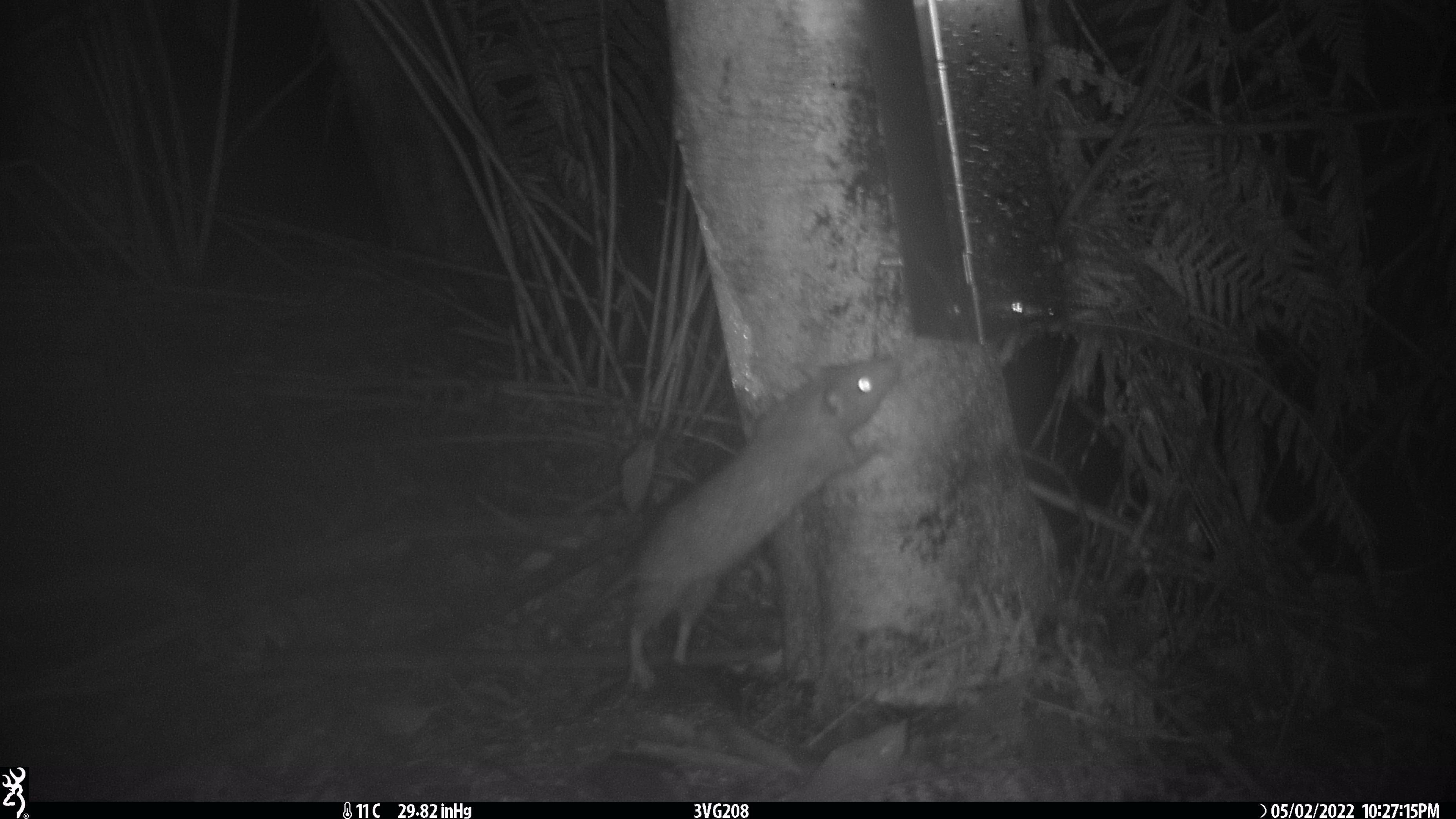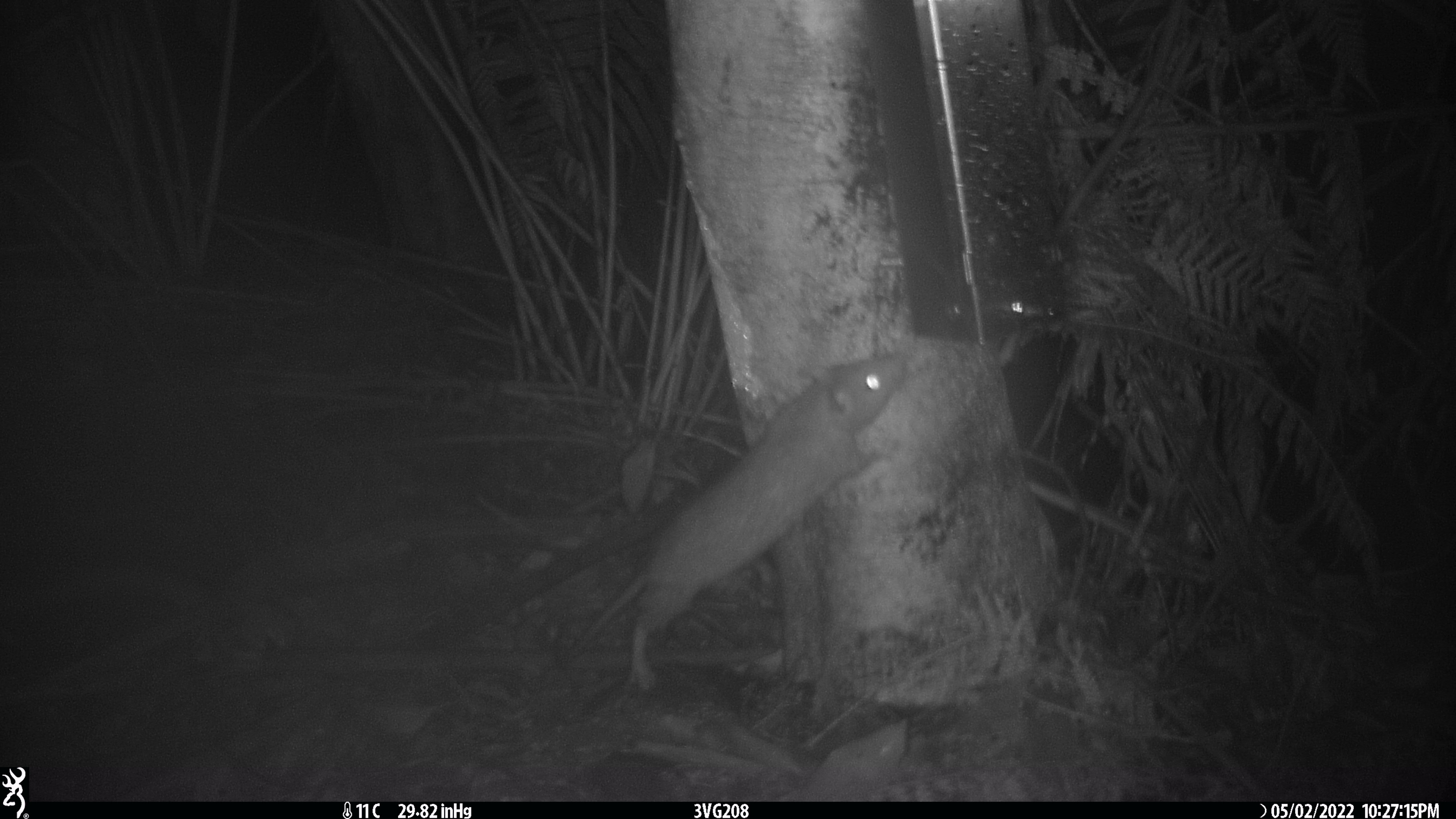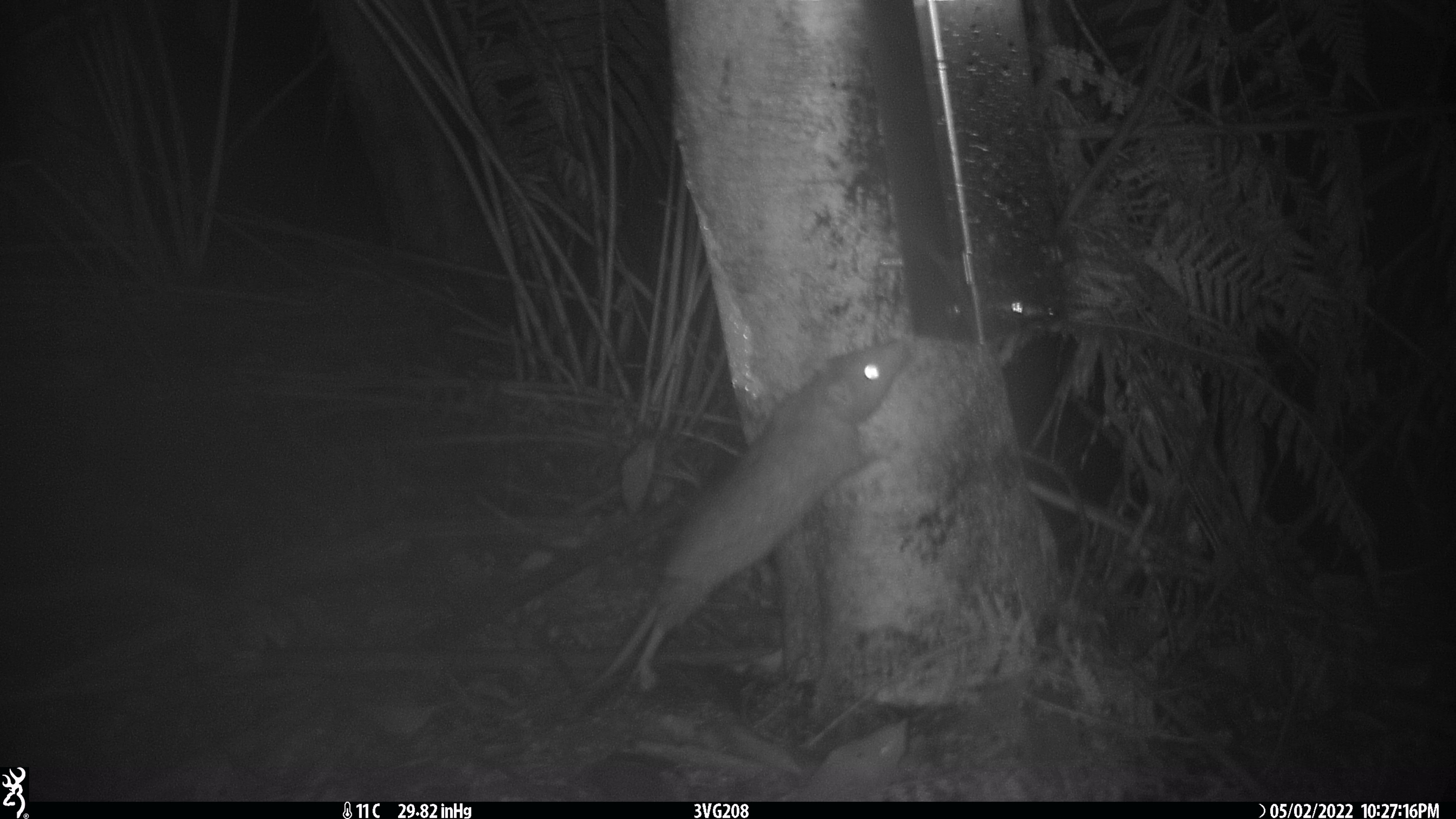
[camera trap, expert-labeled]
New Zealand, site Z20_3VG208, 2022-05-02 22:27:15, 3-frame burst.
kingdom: Animalia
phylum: Chordata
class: Mammalia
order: Rodentia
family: Muridae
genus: Rattus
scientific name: Rattus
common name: rat